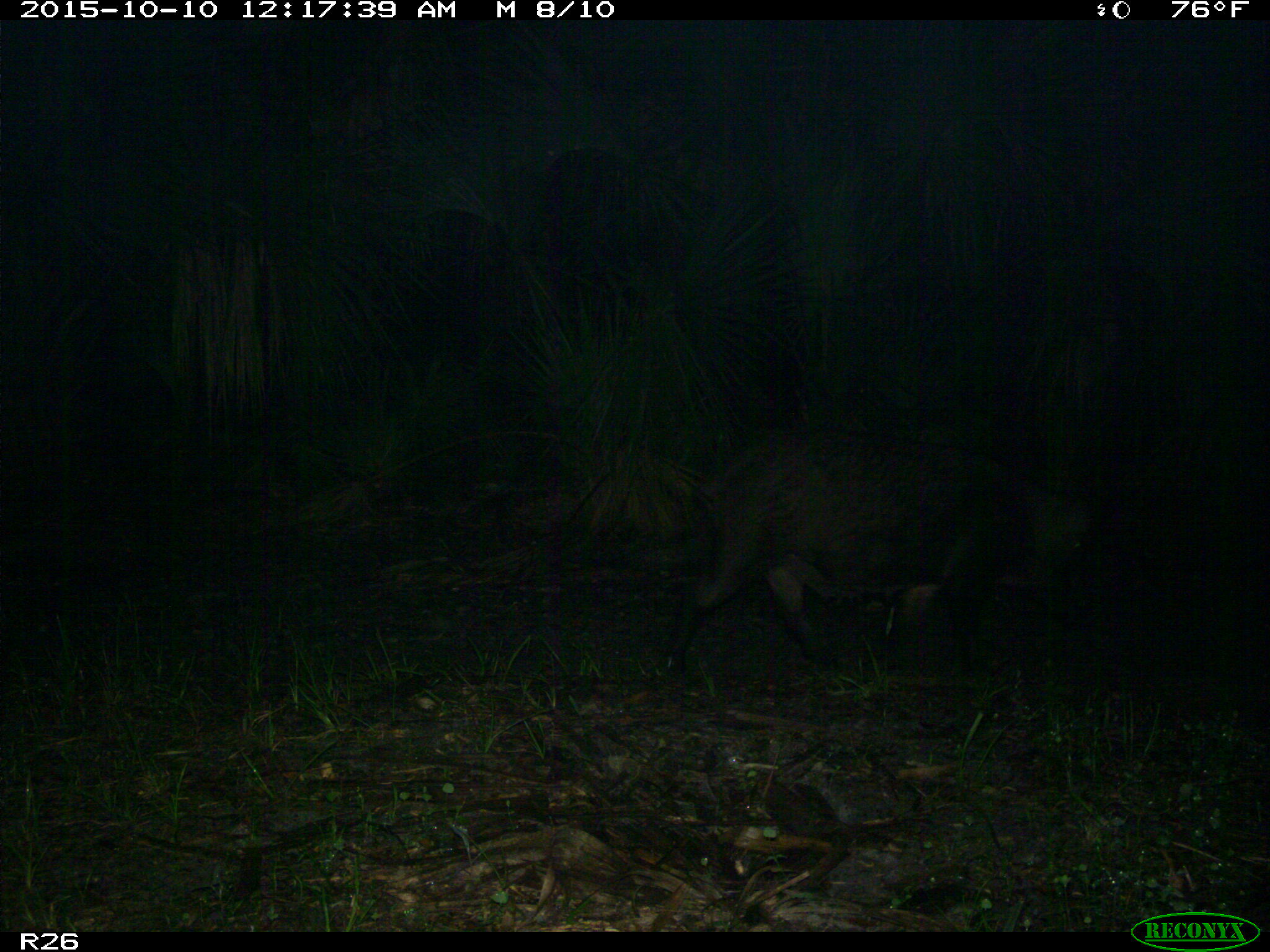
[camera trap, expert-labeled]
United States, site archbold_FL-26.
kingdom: Animalia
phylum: Chordata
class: Mammalia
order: Artiodactyla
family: Suidae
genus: Sus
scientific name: Sus scrofa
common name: wild boar